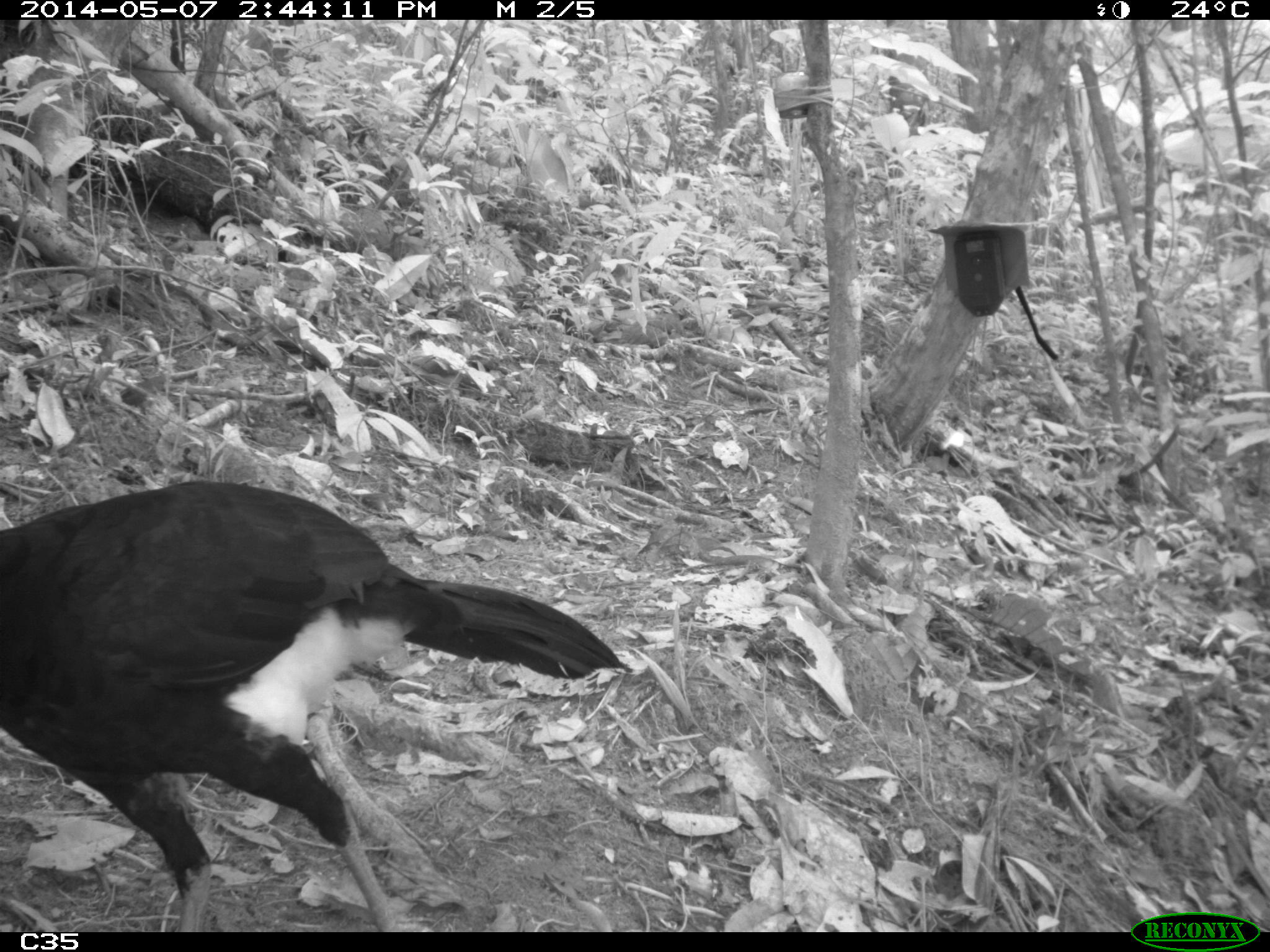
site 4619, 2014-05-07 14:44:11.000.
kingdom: Animalia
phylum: Chordata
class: Aves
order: Galliformes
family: Cracidae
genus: Crax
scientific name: Crax alector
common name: black curassow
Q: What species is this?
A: Crax alector (black curassow).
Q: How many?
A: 1.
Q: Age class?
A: Adult.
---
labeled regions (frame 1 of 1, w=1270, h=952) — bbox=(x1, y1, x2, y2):
crax alector: bbox=(0, 478, 632, 929)